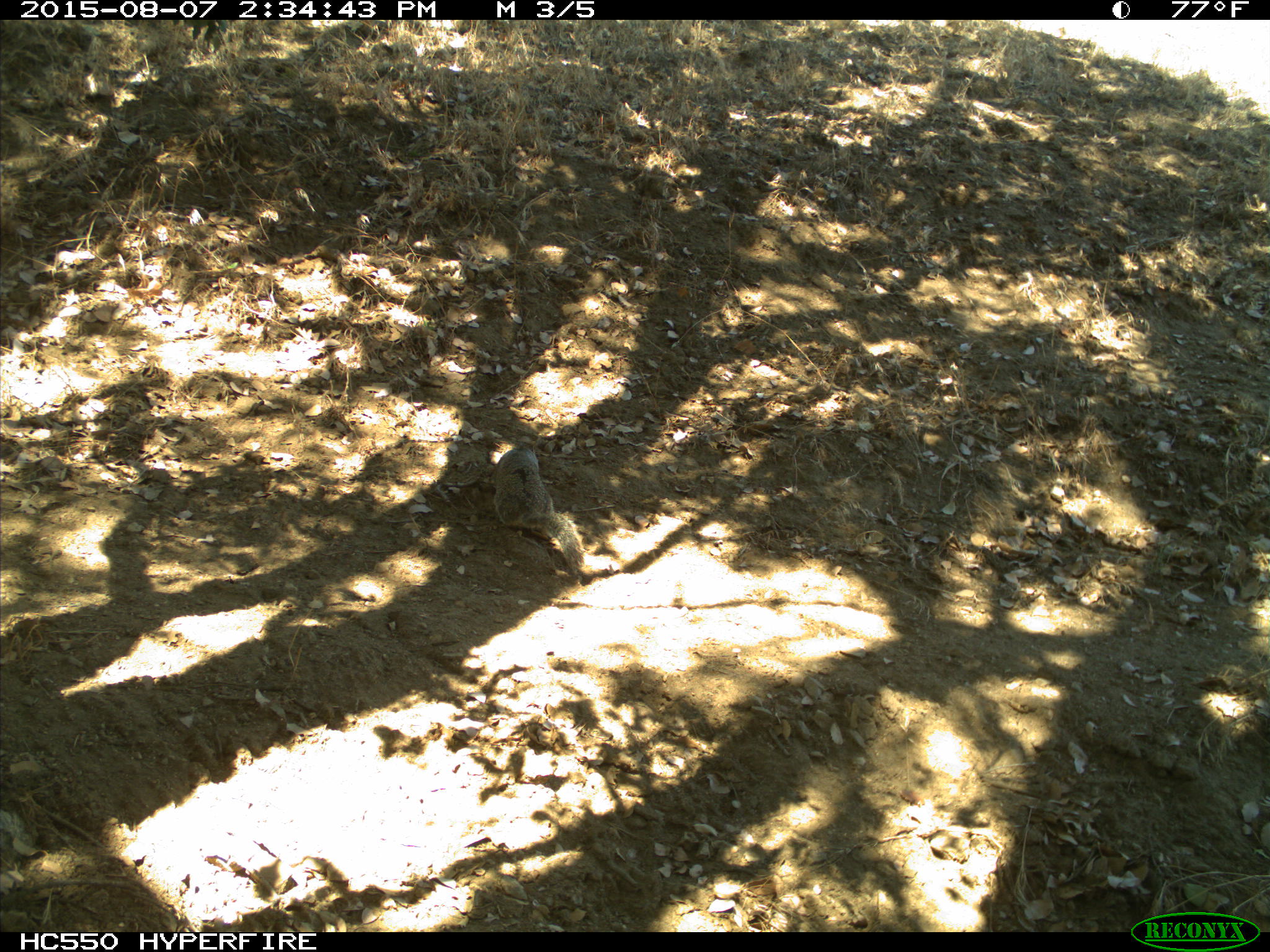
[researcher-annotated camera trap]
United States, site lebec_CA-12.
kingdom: Animalia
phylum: Chordata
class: Mammalia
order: Rodentia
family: Sciuridae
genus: Otospermophilus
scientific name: Otospermophilus beecheyi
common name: california ground squirrel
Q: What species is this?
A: Otospermophilus beecheyi (california ground squirrel).